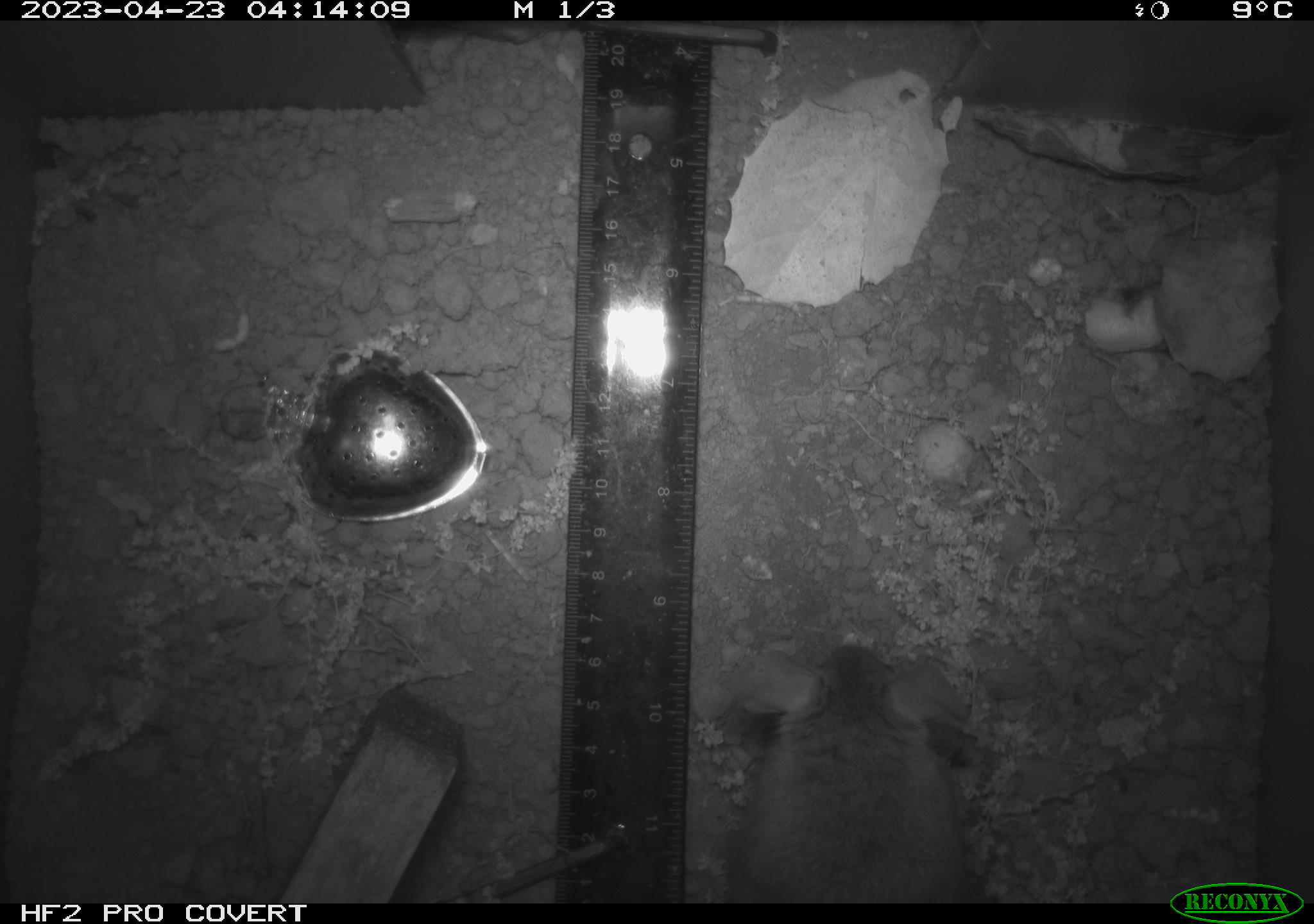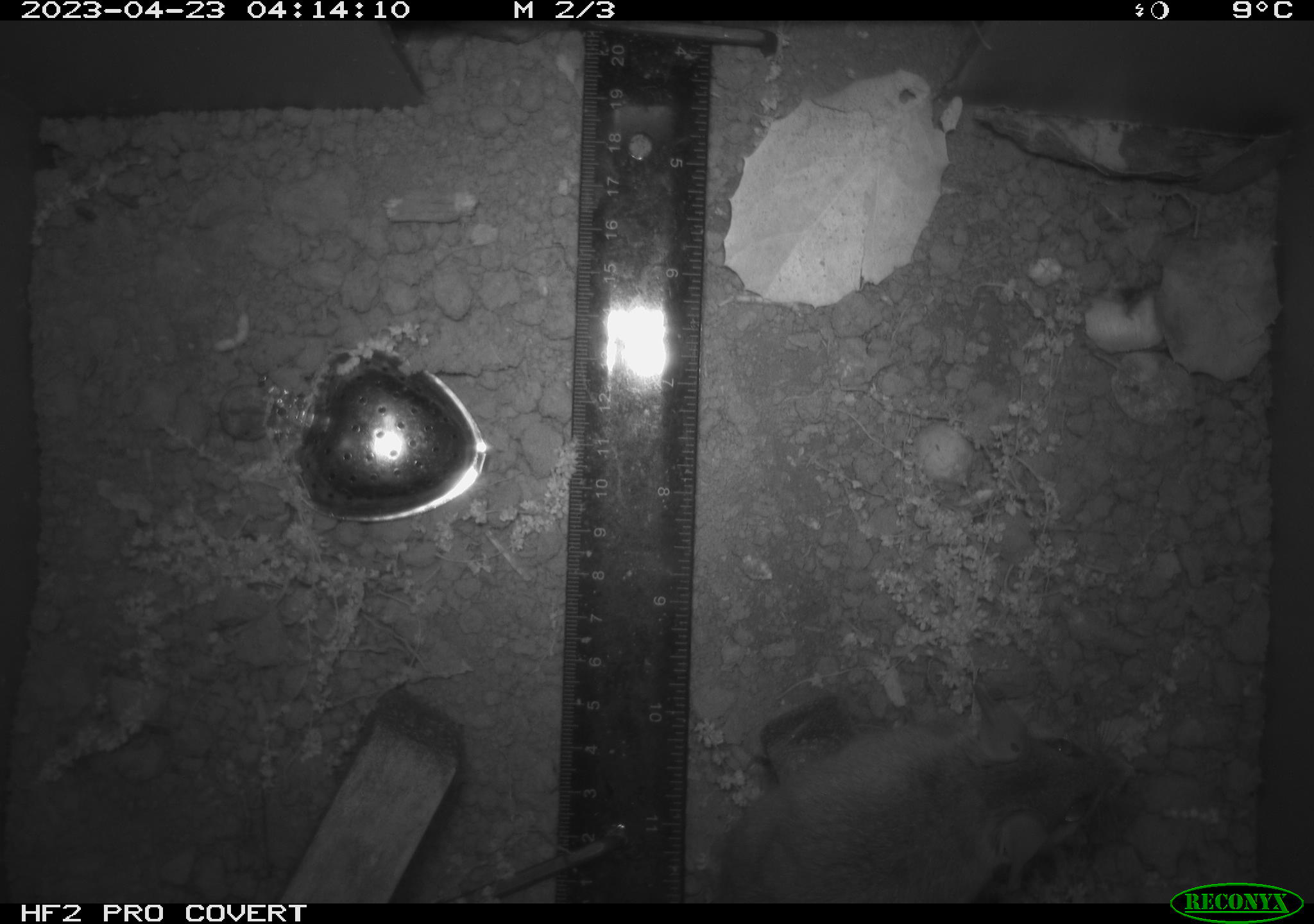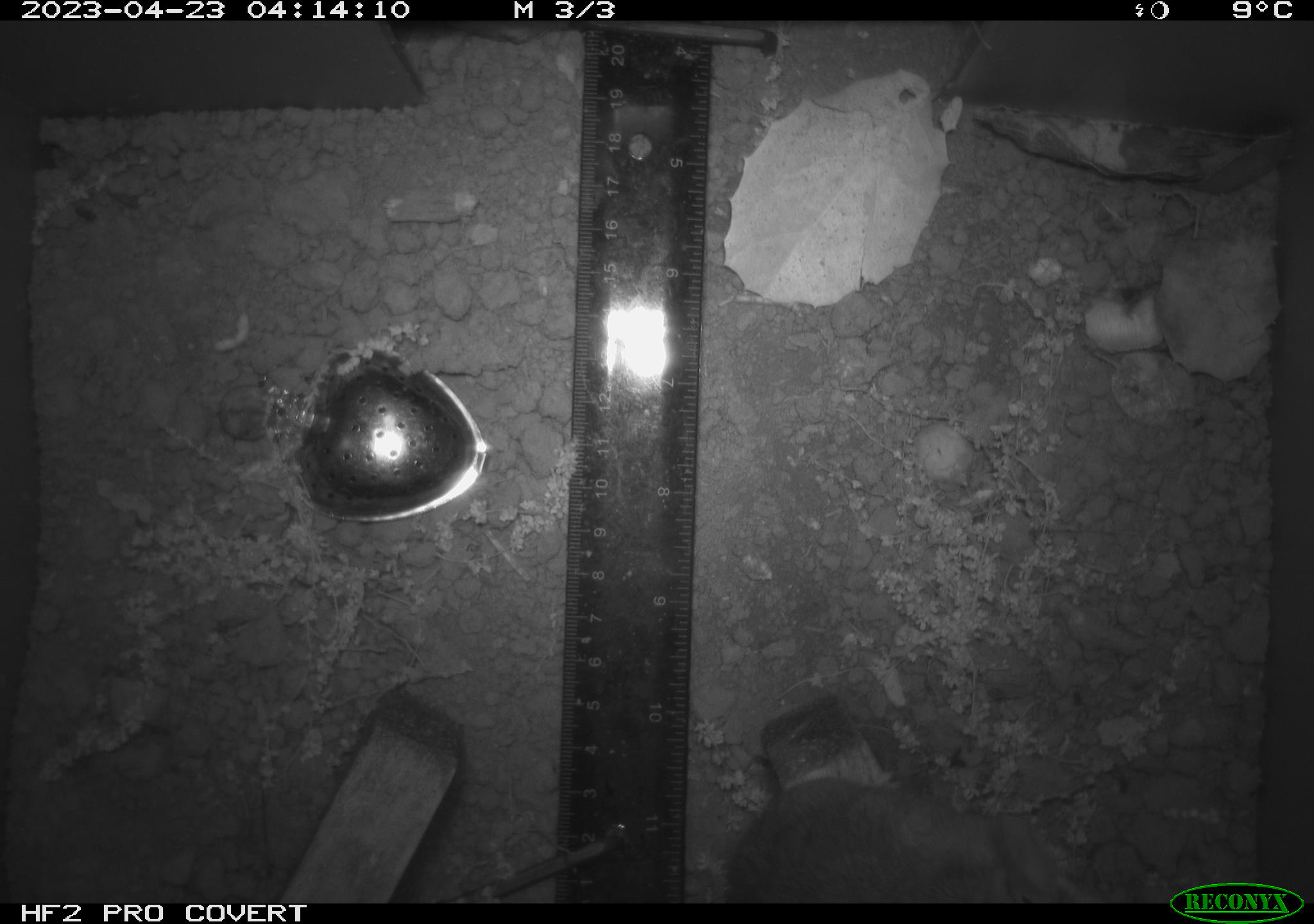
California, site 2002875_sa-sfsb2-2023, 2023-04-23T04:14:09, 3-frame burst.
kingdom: Animalia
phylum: Chordata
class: Mammalia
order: Rodentia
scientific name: Rodentia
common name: mouse species